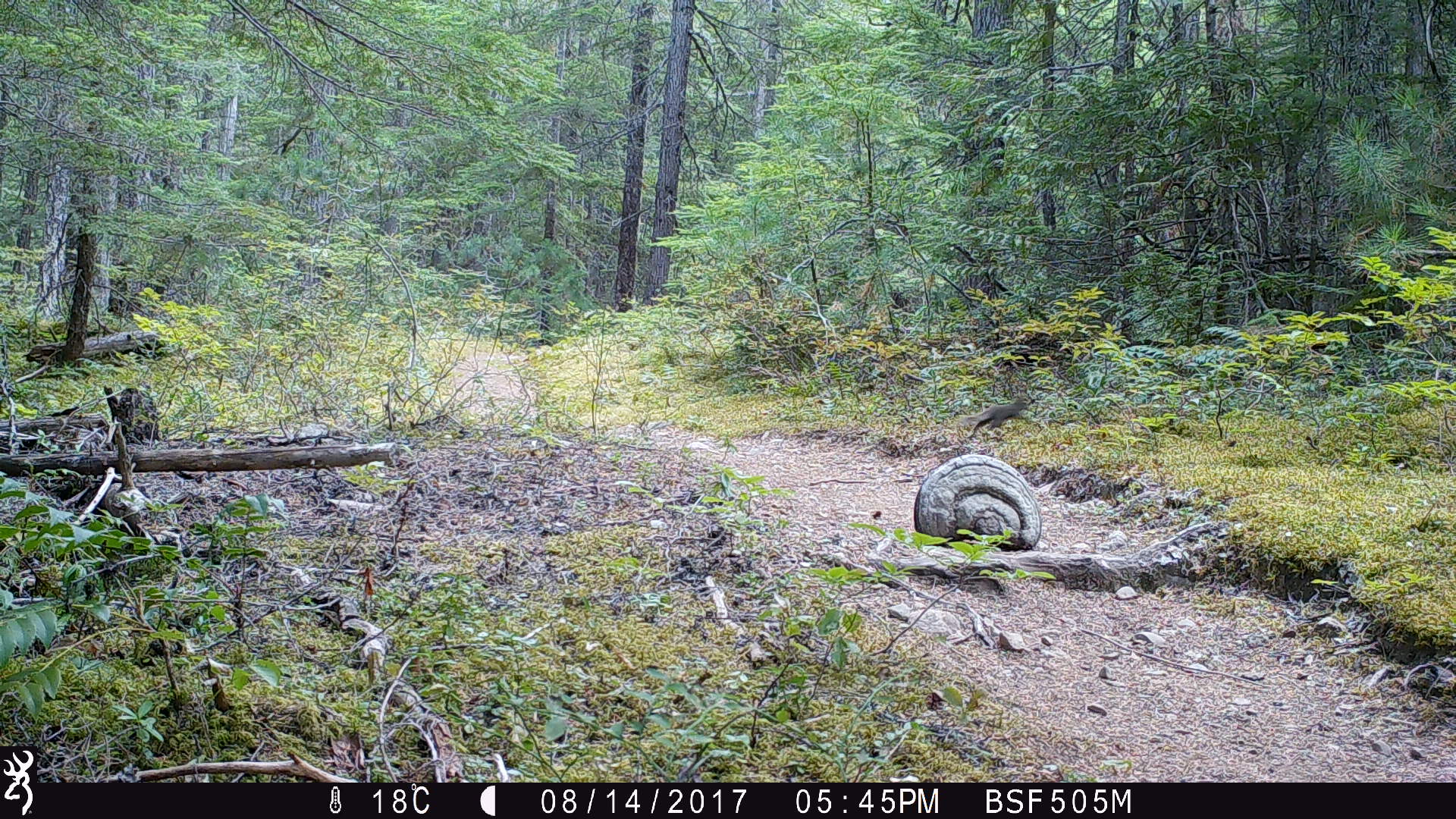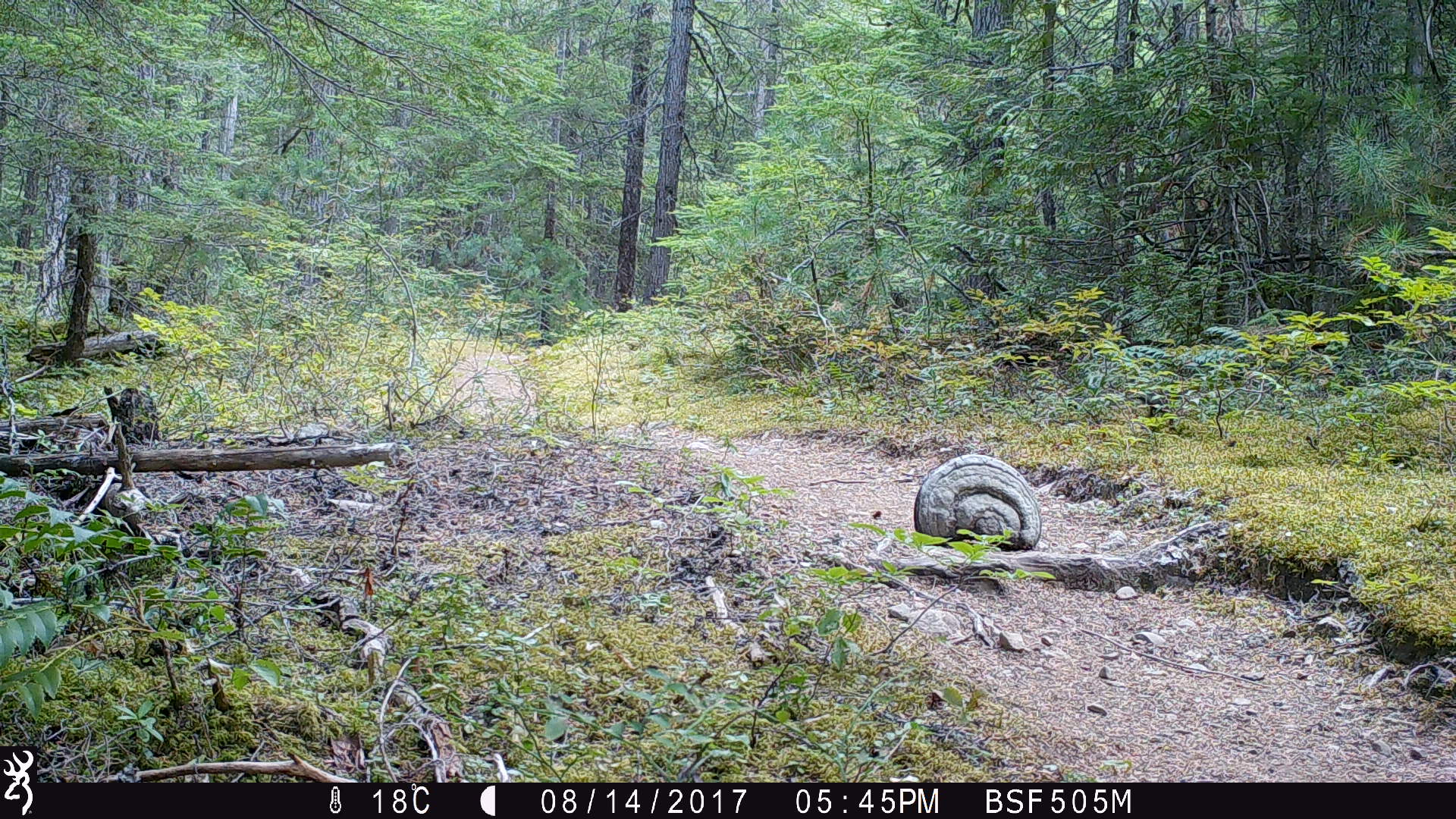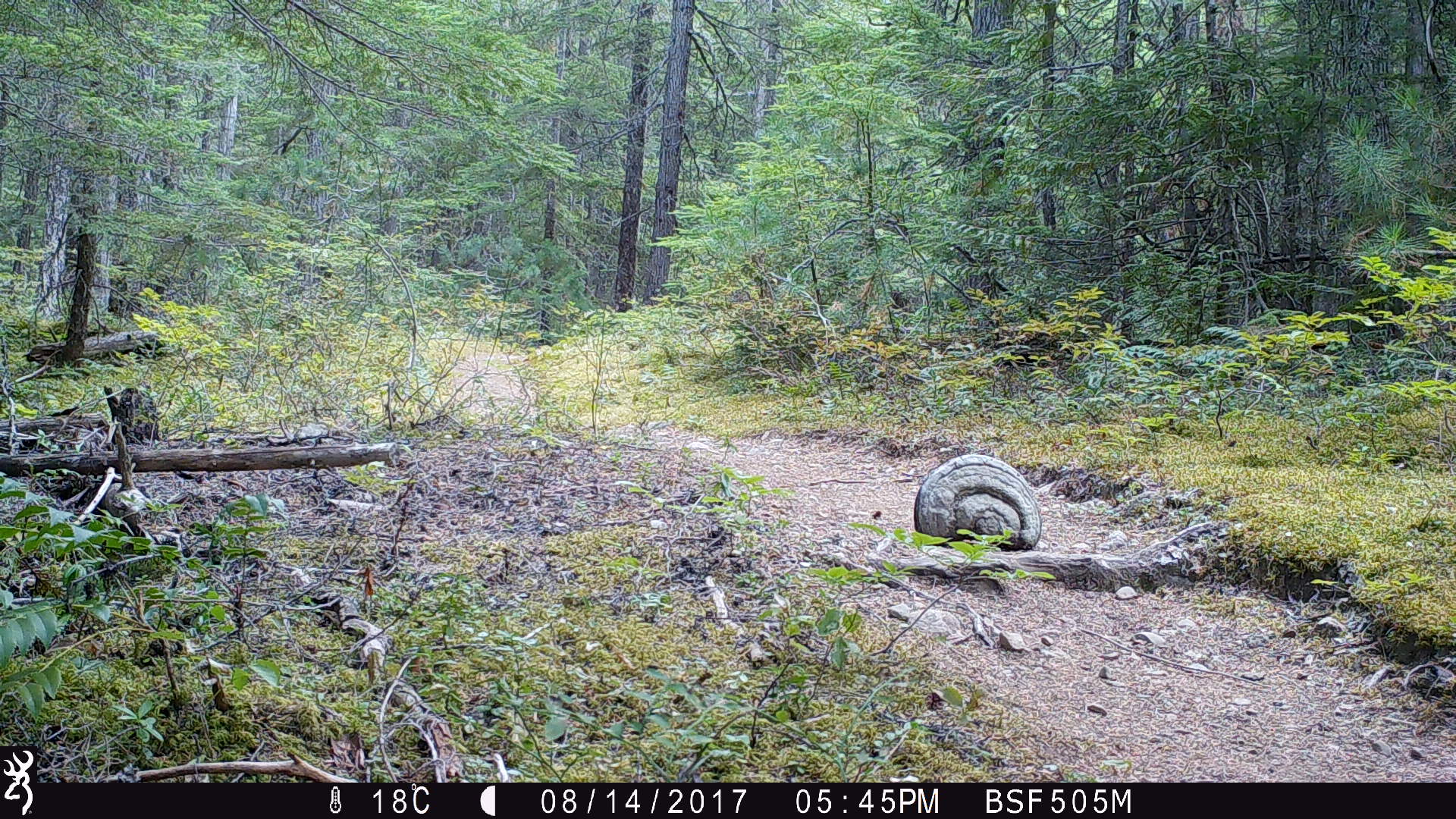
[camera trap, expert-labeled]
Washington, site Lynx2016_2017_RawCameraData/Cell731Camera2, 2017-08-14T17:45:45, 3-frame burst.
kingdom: Animalia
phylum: Chordata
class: Mammalia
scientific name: Mammalia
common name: small mammal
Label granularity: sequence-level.